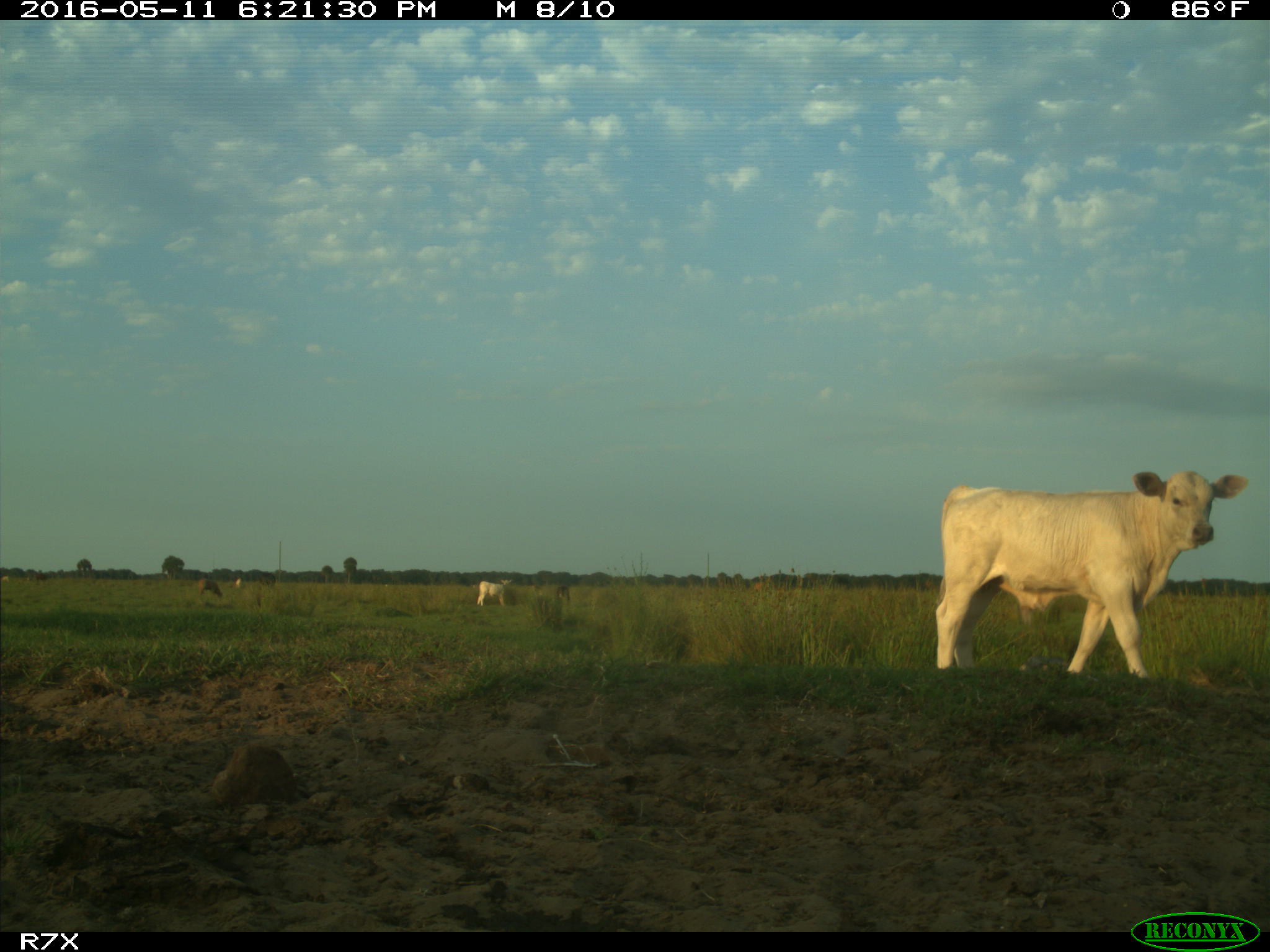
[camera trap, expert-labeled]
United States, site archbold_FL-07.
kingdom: Animalia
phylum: Chordata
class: Mammalia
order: Artiodactyla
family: Bovidae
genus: Bos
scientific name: Bos taurus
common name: domestic cow